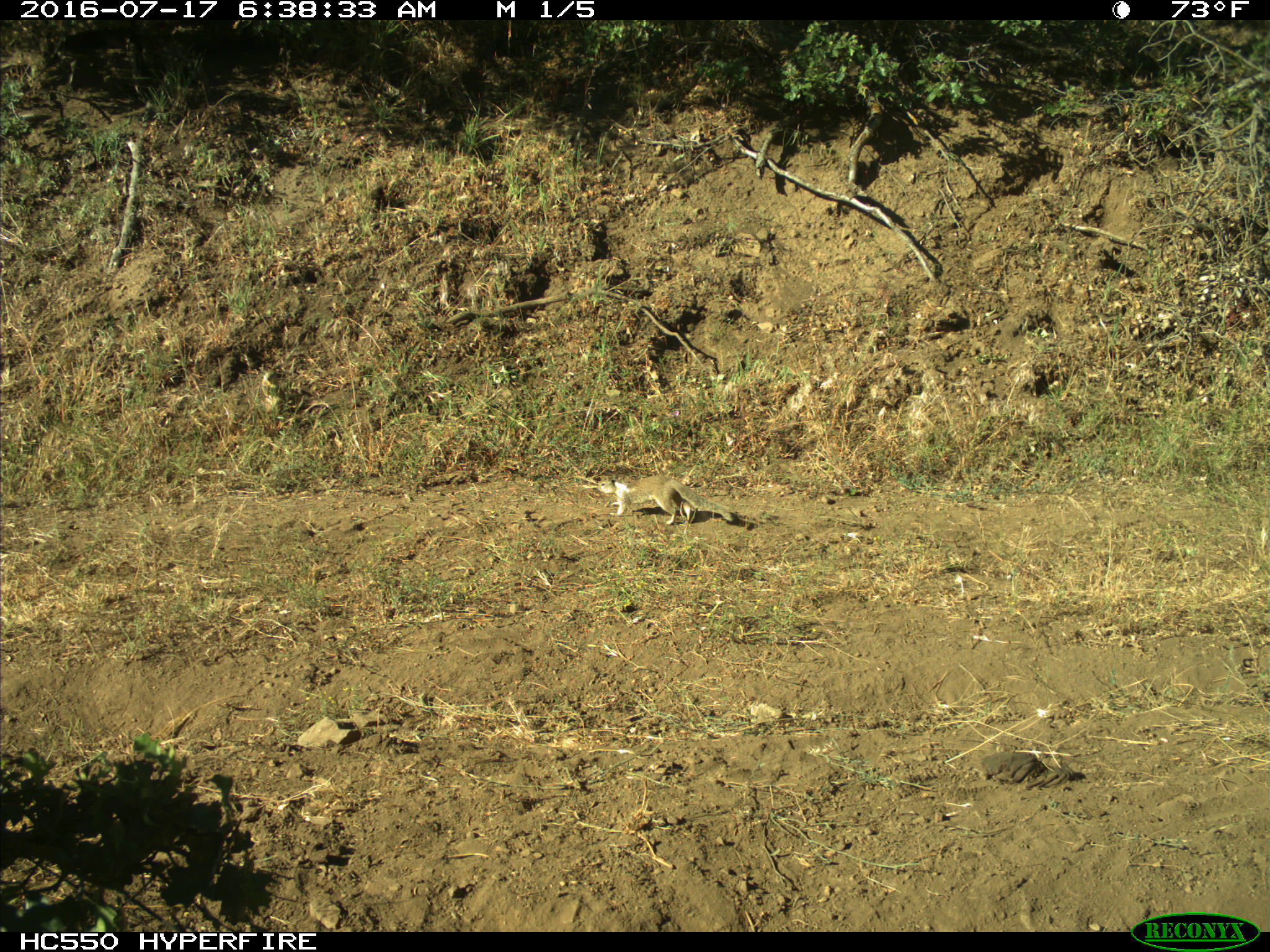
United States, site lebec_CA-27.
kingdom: Animalia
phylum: Chordata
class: Mammalia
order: Rodentia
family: Sciuridae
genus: Otospermophilus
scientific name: Otospermophilus beecheyi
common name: california ground squirrel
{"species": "Otospermophilus beecheyi (california ground squirrel)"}